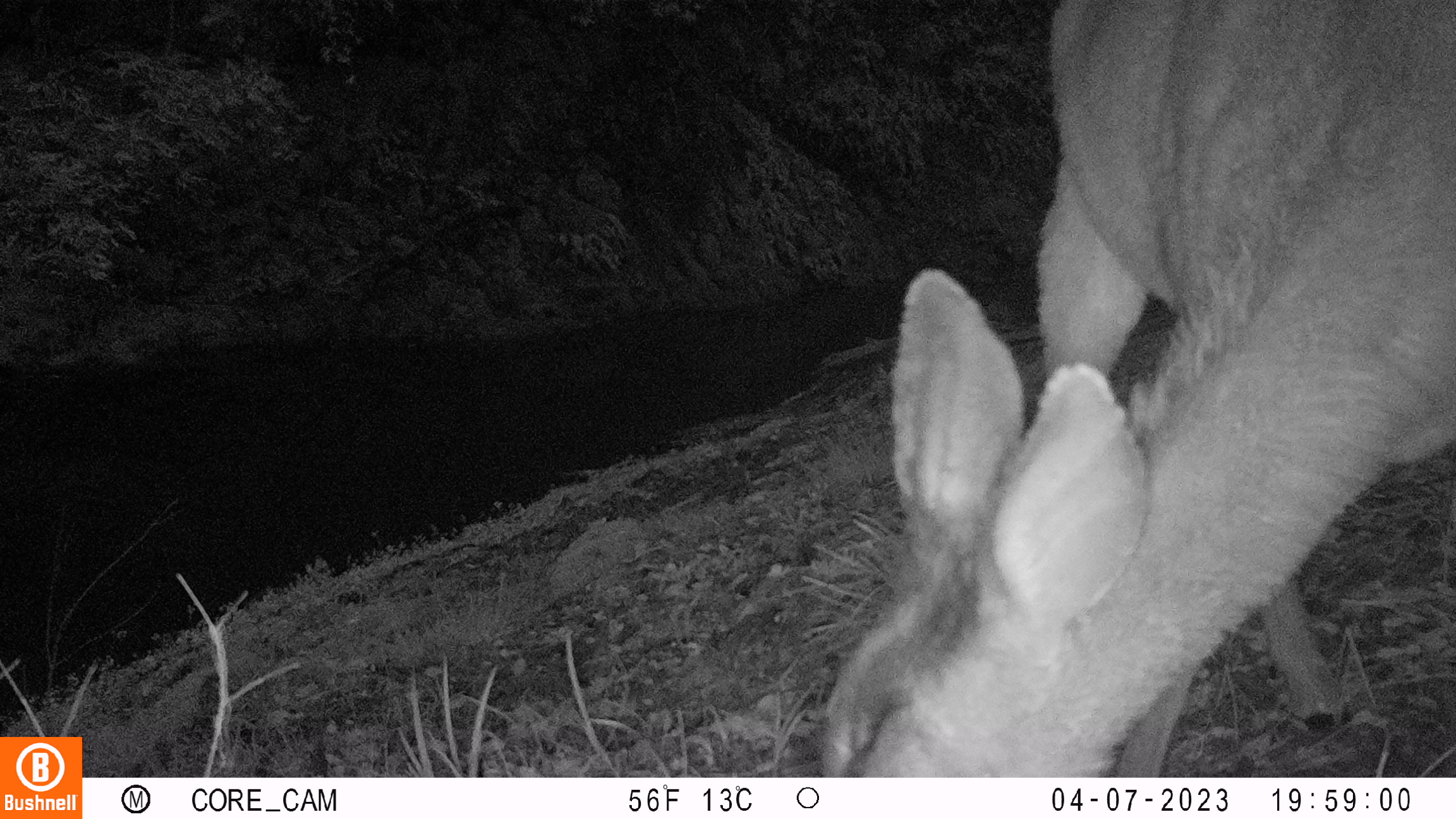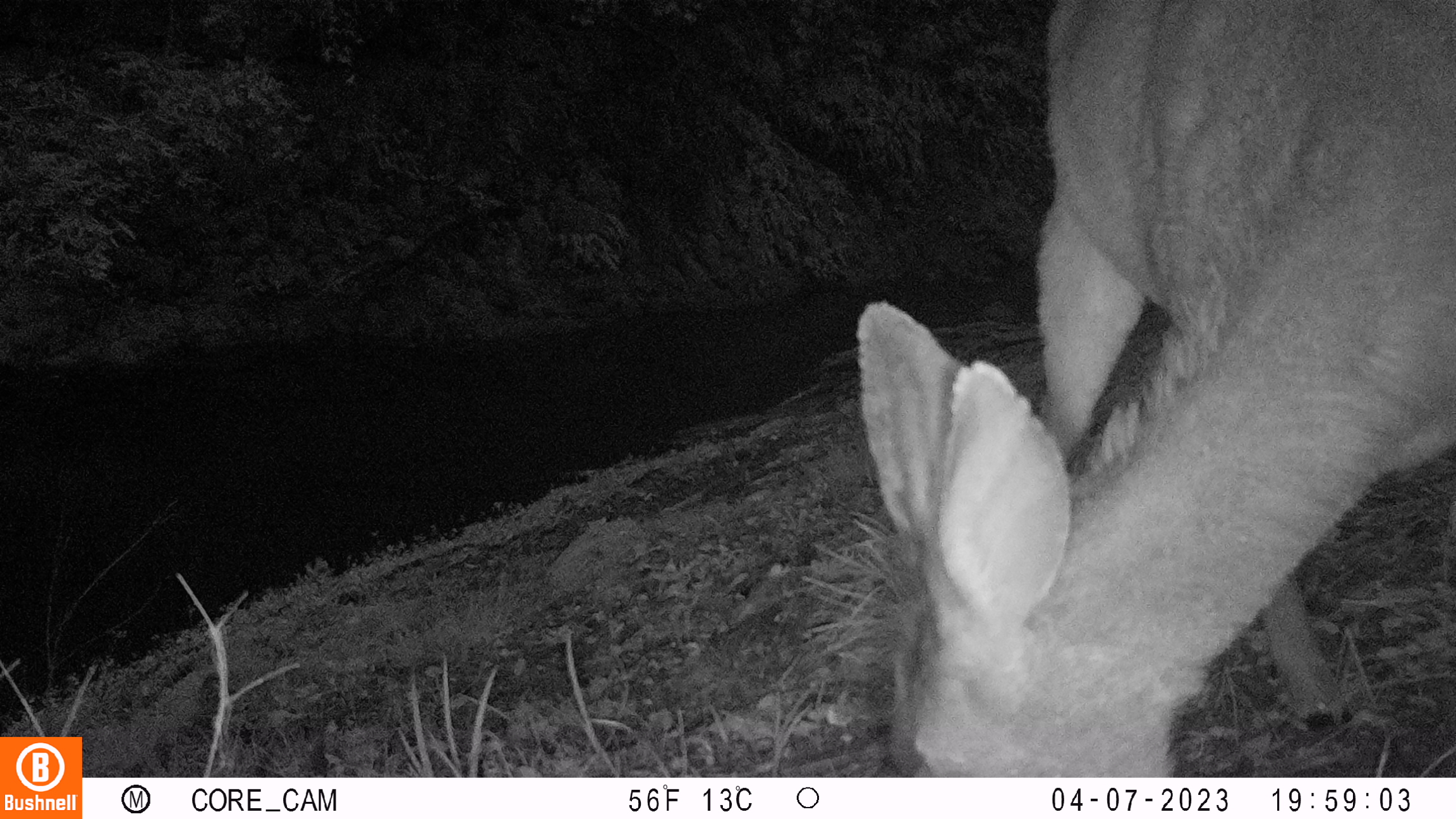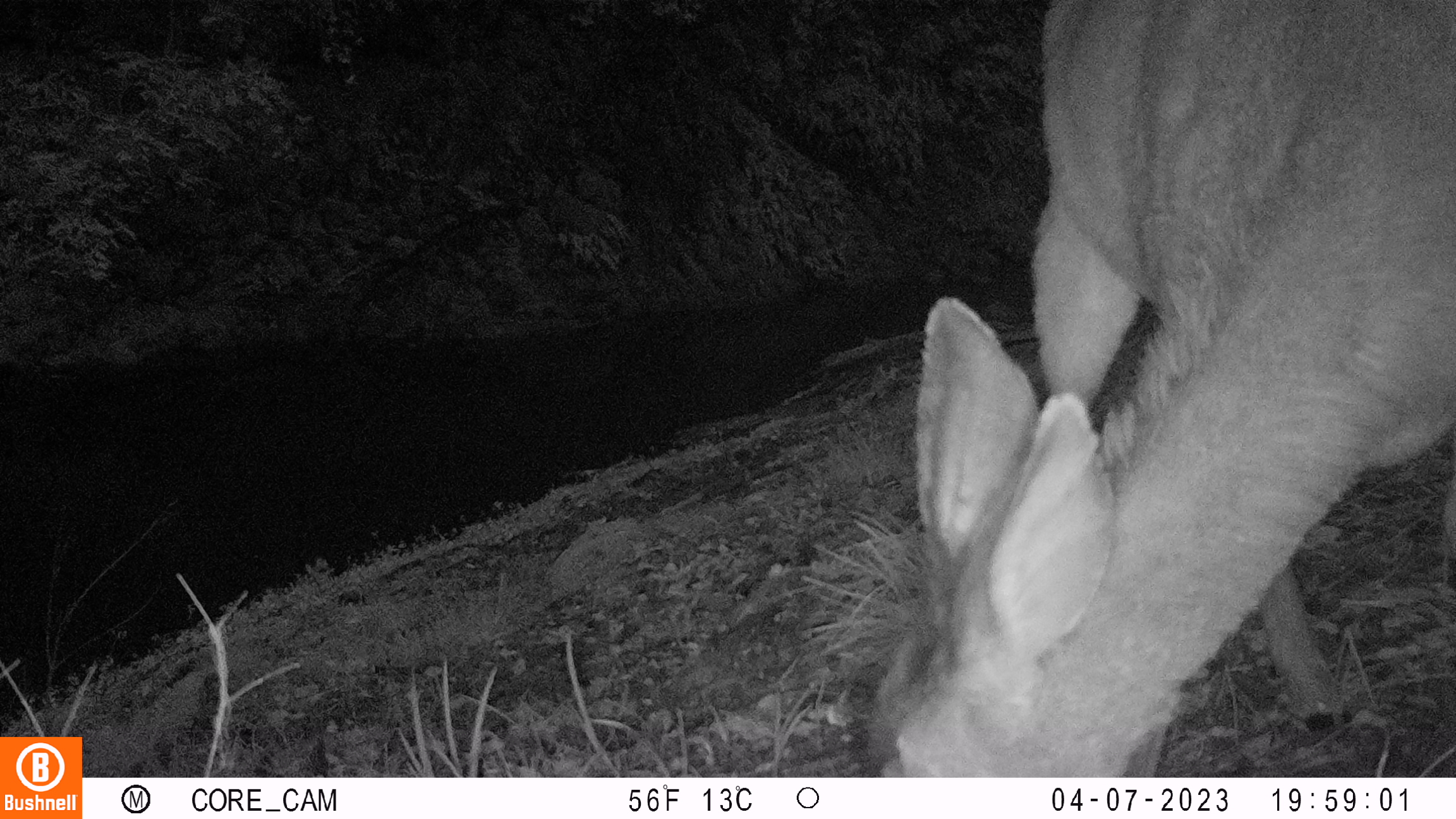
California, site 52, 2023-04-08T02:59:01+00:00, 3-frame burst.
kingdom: Animalia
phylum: Chordata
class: Mammalia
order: Artiodactyla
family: Cervidae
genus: Odocoileus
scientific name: Odocoileus hemionus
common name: mule deer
Mule deer (Odocoileus hemionus).